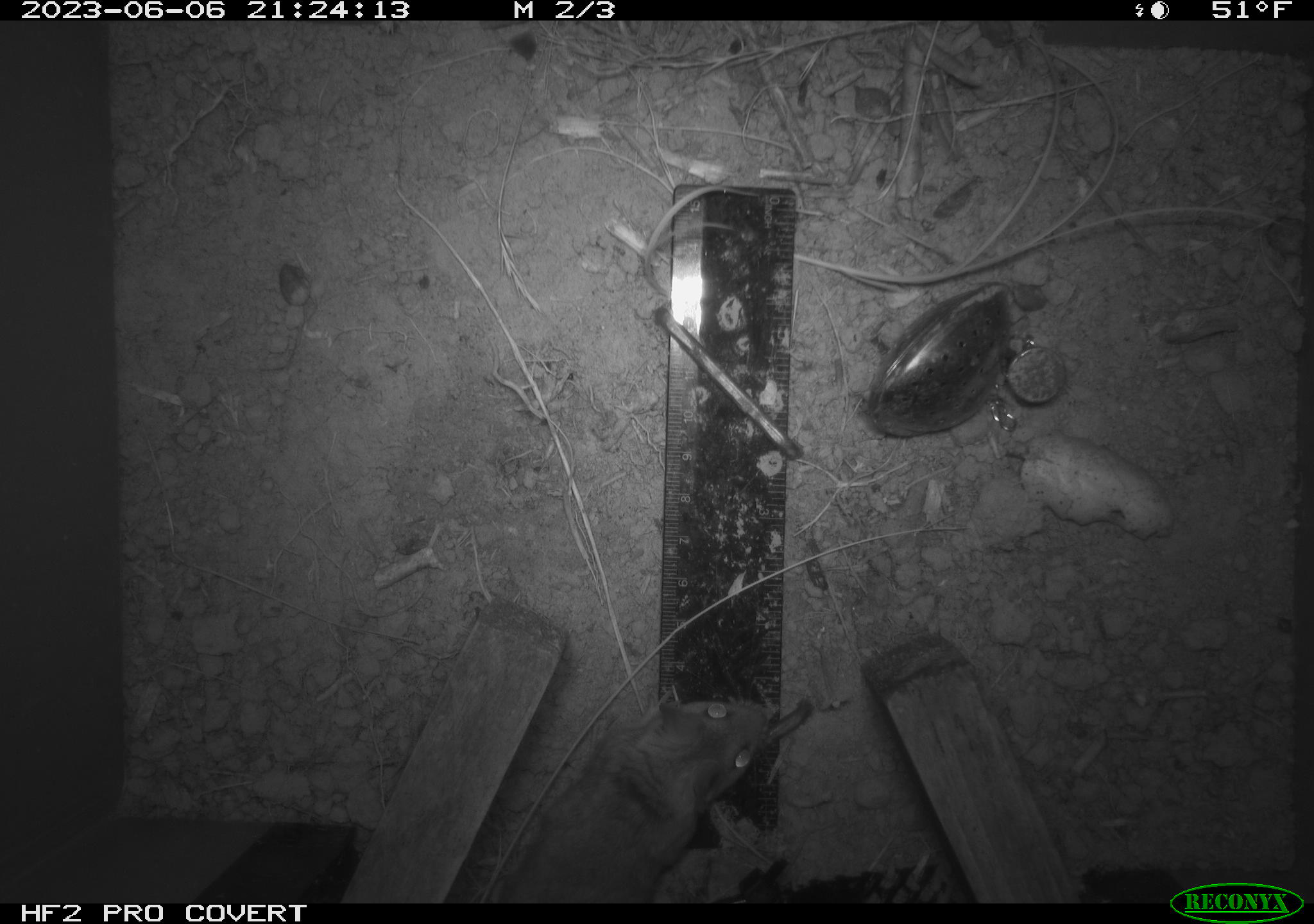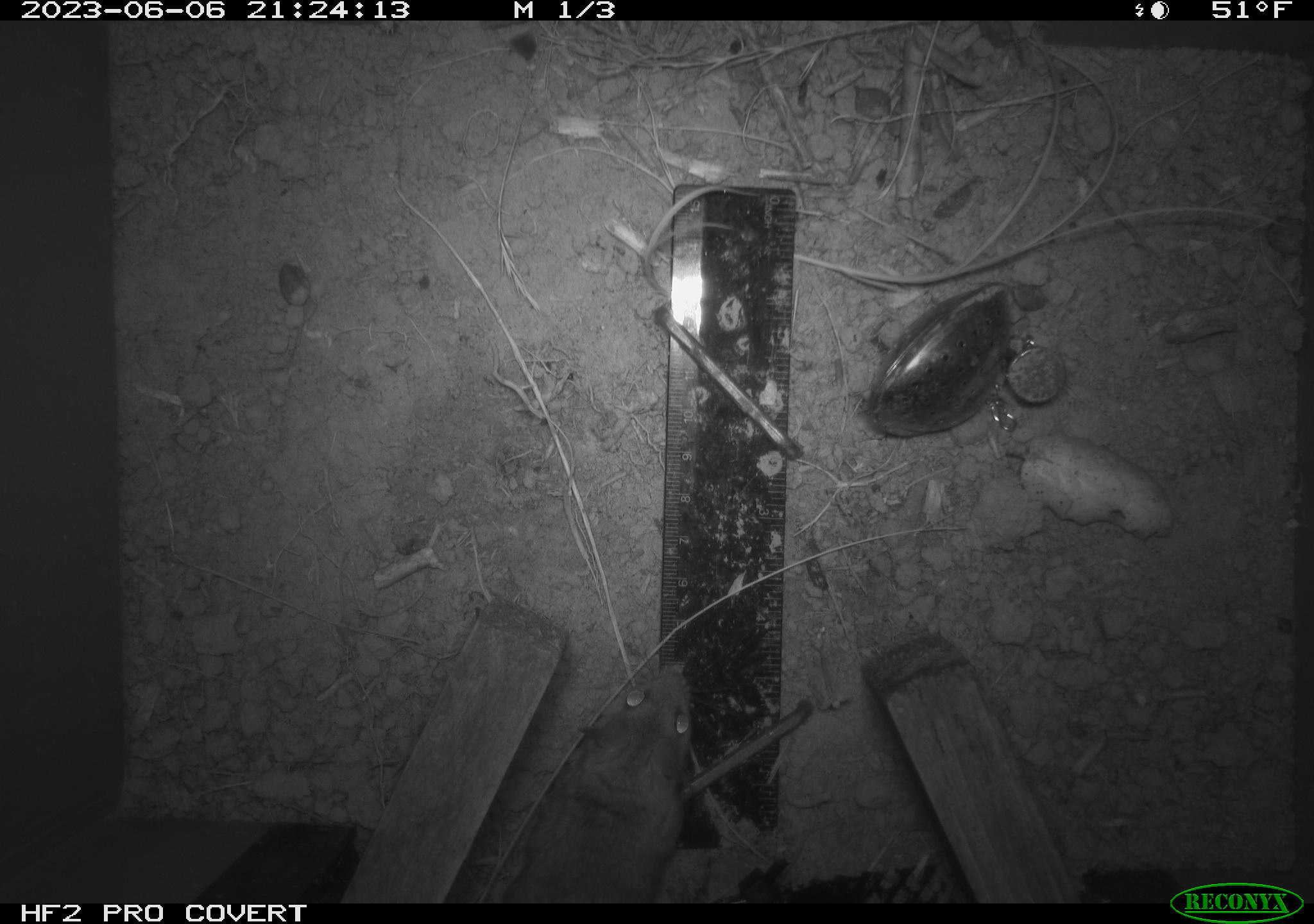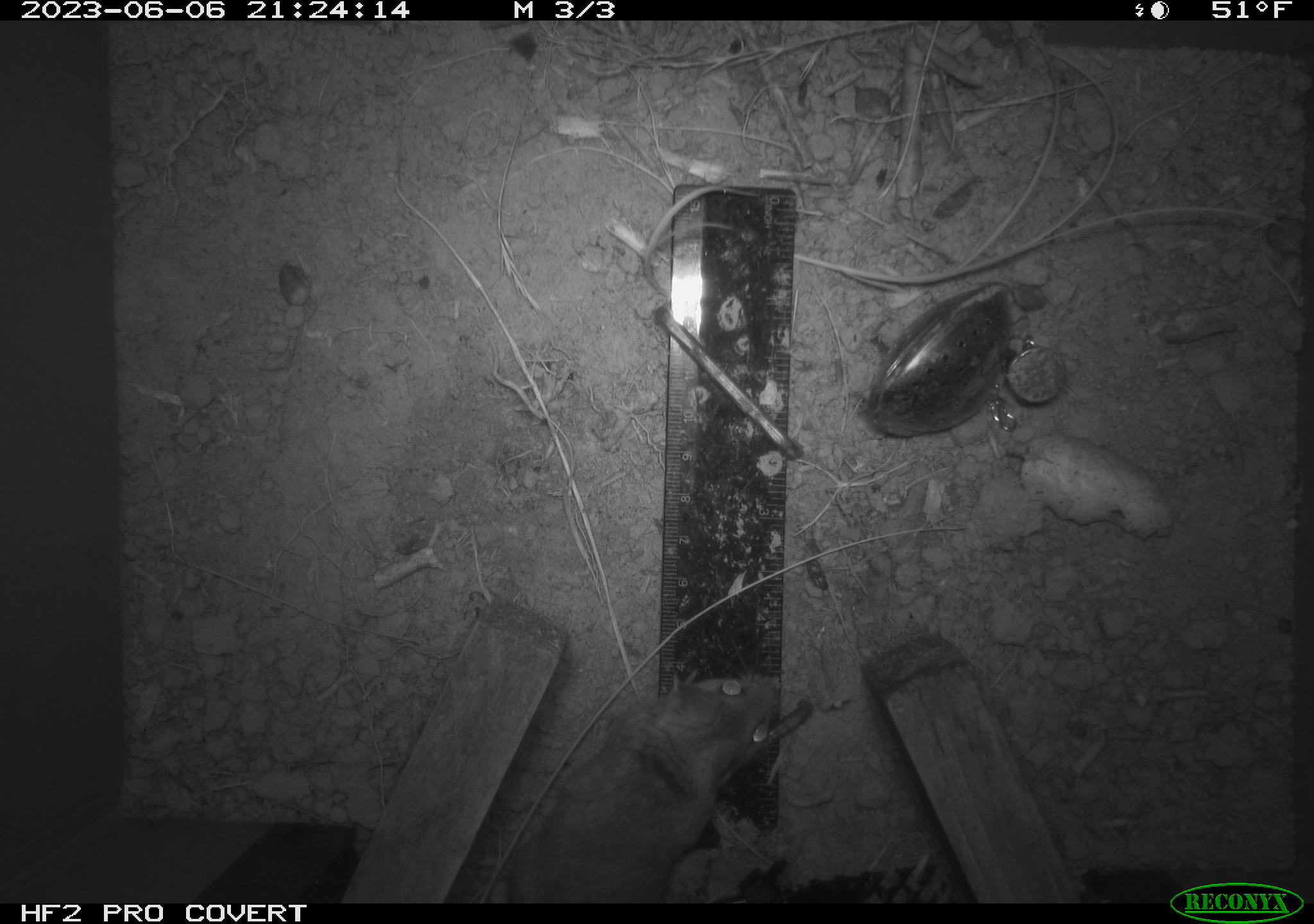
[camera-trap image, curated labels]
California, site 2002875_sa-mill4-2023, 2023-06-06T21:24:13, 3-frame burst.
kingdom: Animalia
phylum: Chordata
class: Mammalia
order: Rodentia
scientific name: Rodentia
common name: mouse species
Mouse species (Rodentia).